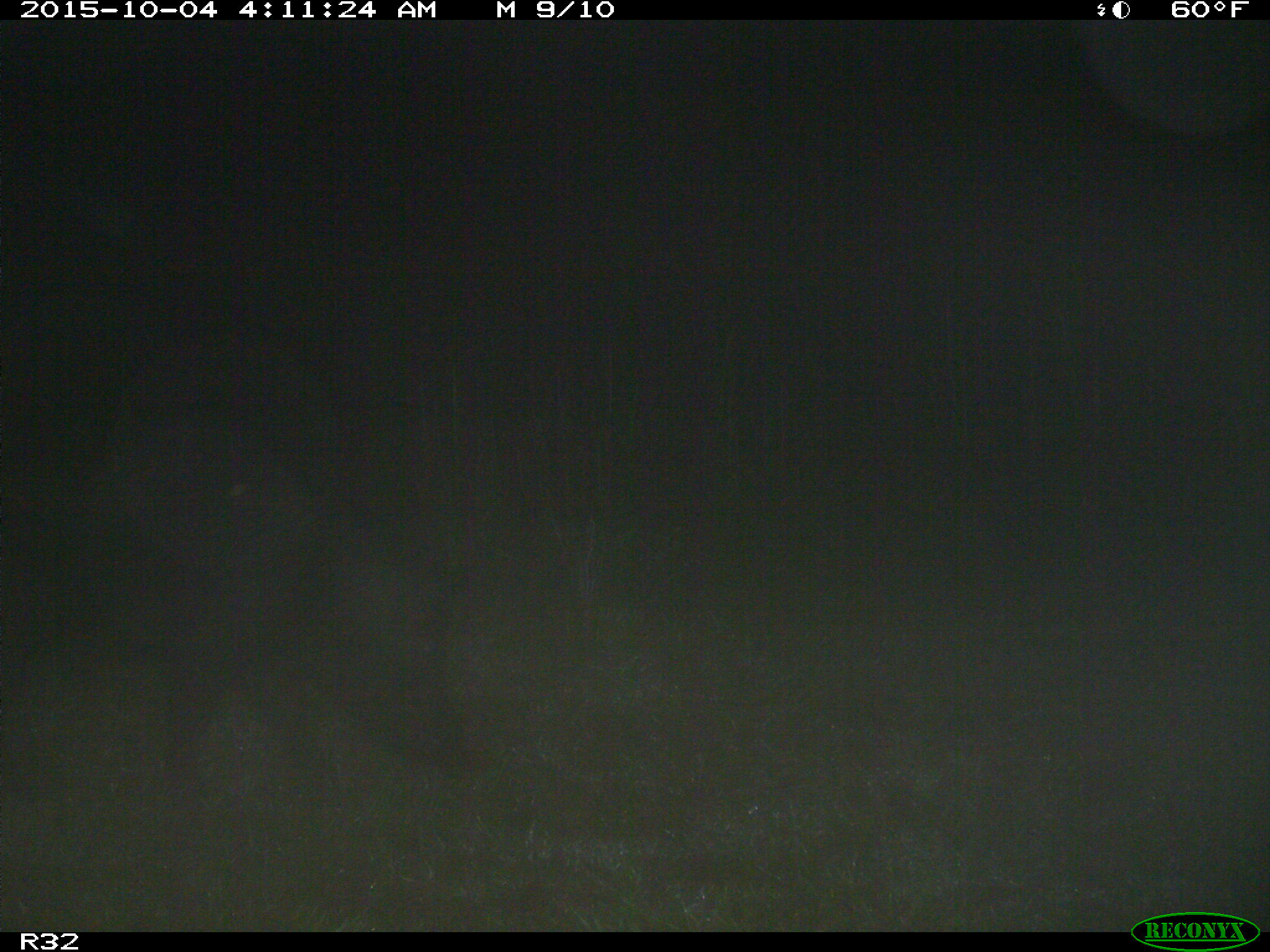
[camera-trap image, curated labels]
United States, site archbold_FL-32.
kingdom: Animalia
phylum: Chordata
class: Mammalia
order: Artiodactyla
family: Suidae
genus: Sus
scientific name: Sus scrofa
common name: wild boar